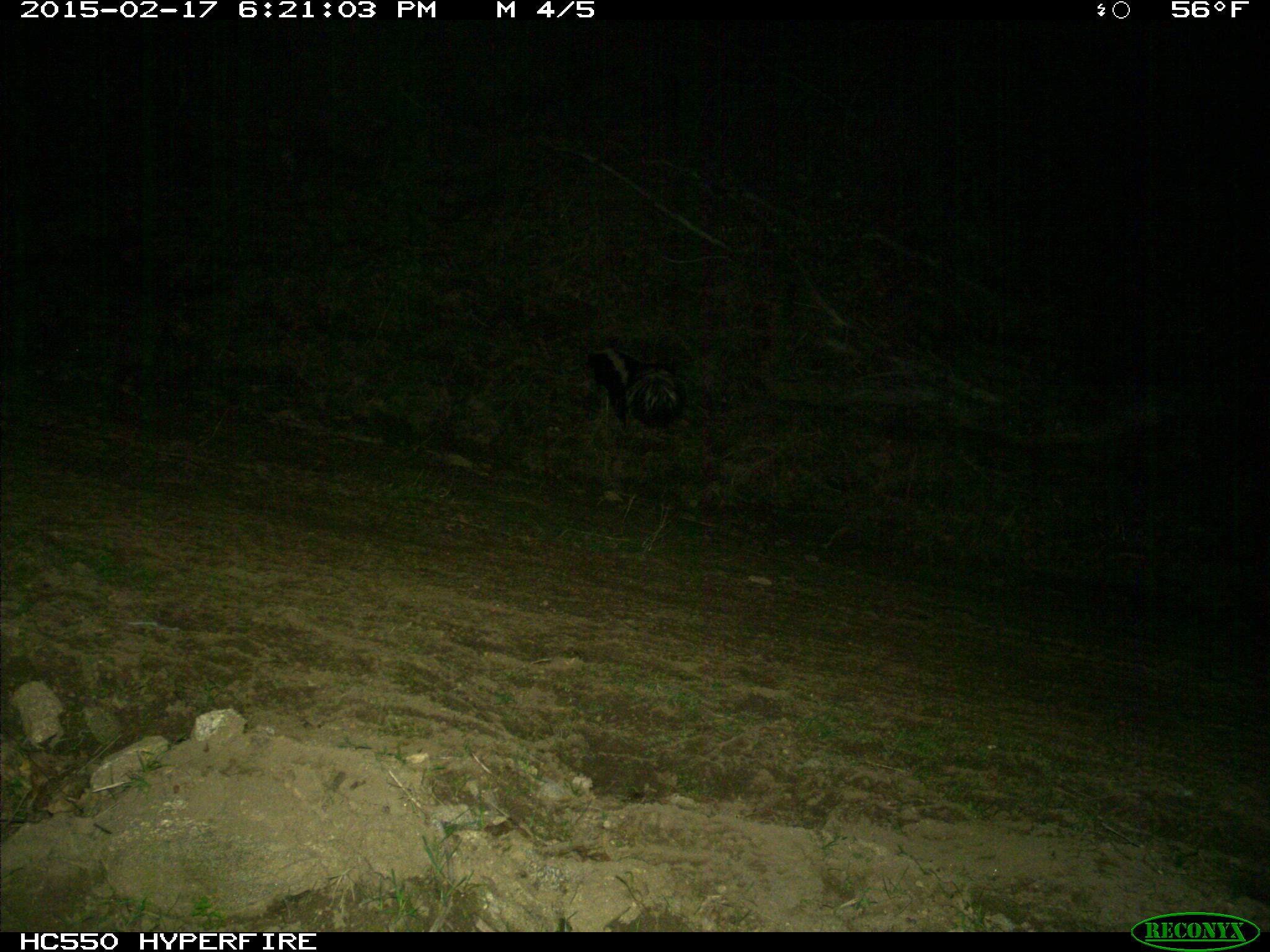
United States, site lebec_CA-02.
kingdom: Animalia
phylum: Chordata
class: Mammalia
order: Carnivora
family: Mephitidae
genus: Mephitis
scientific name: Mephitis mephitis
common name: striped skunk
Mephitis mephitis (striped skunk).